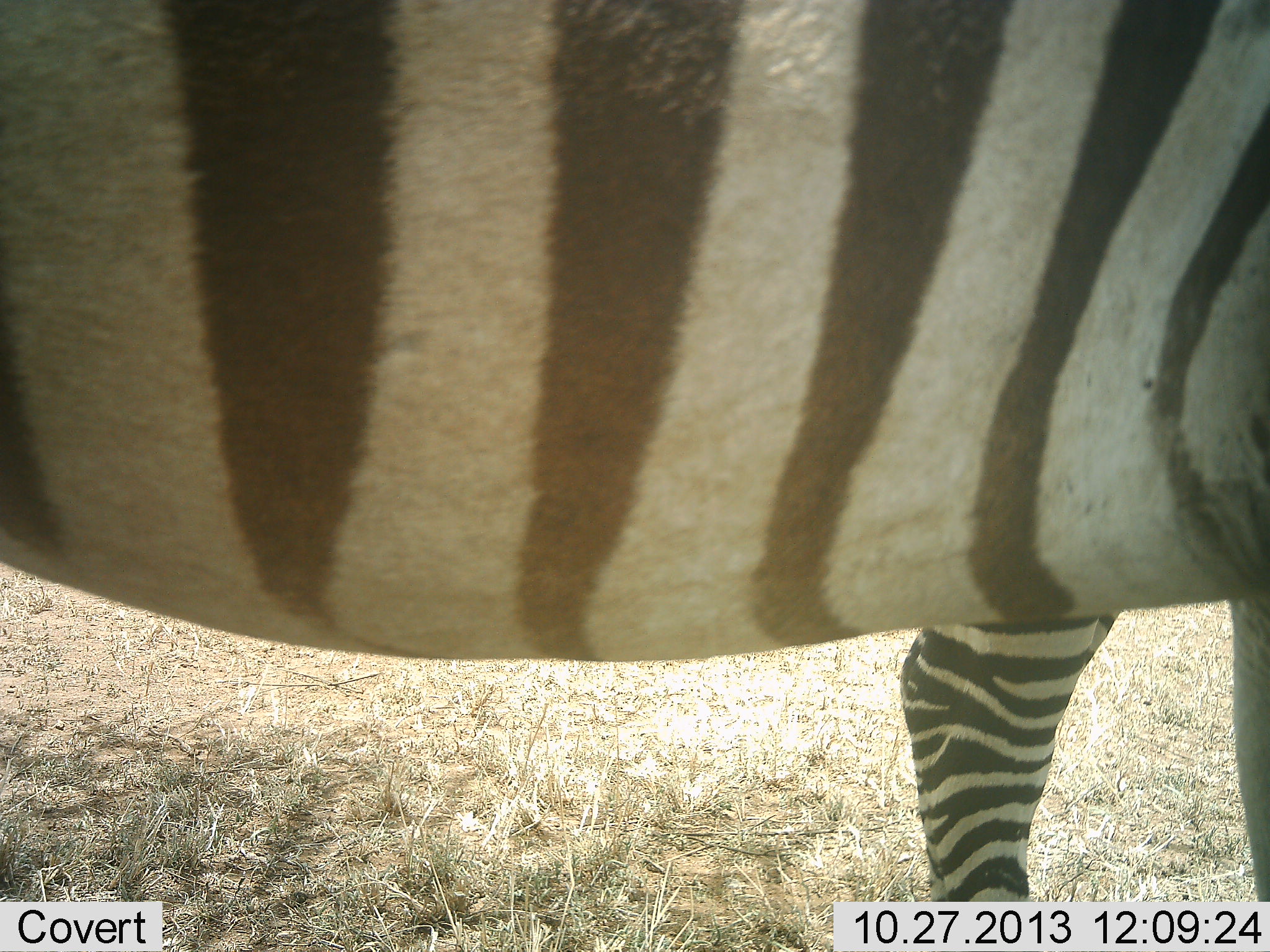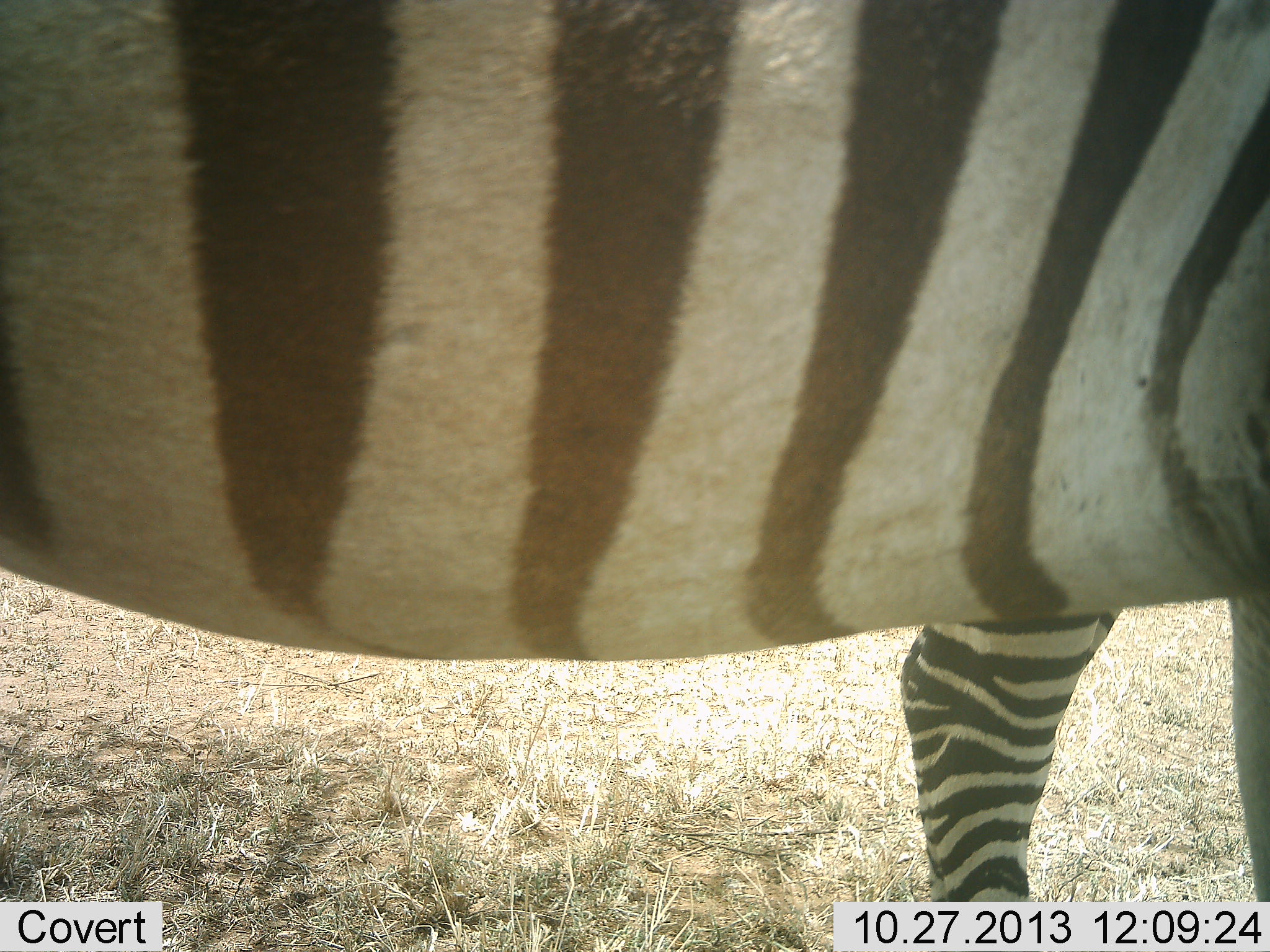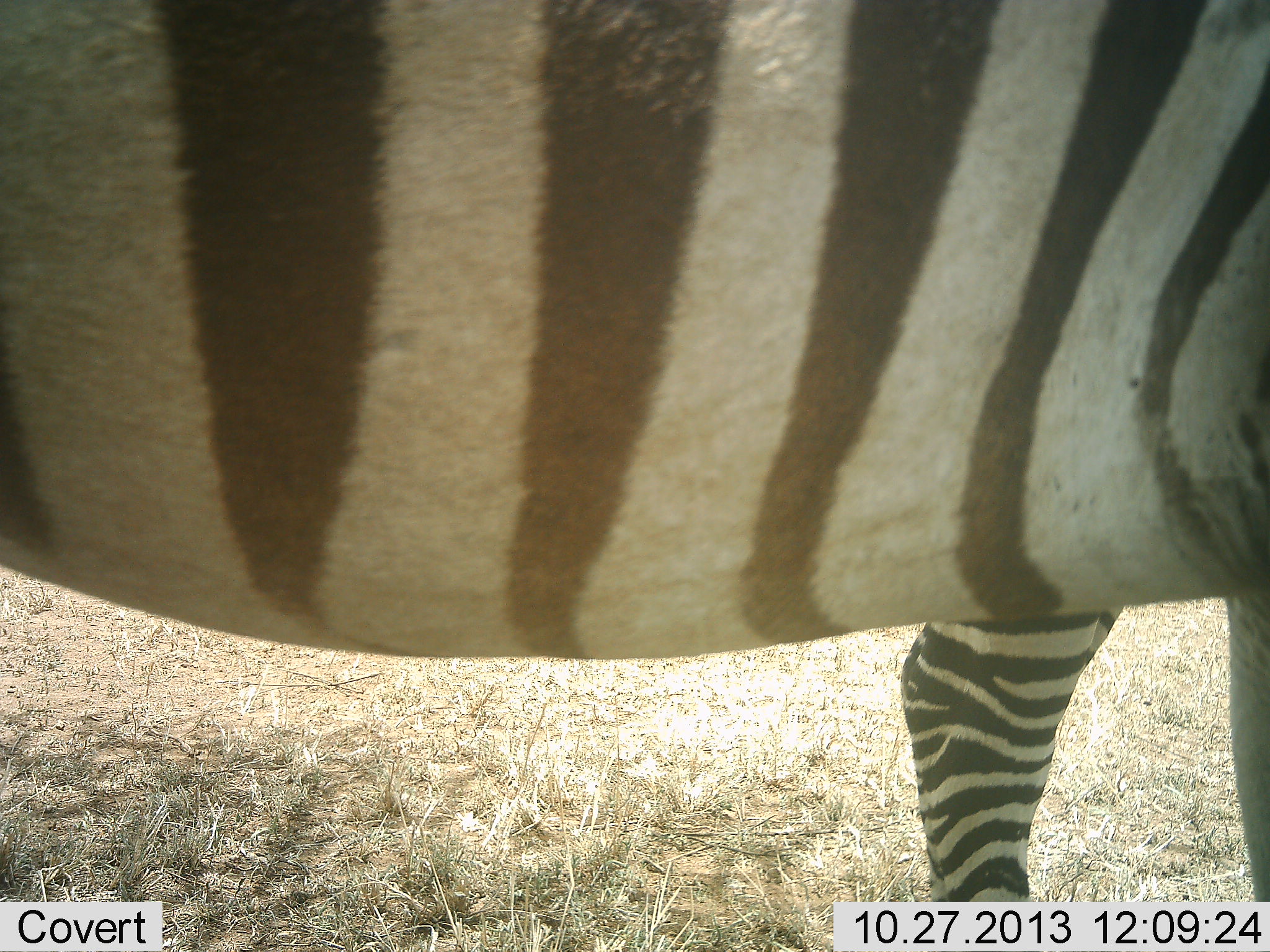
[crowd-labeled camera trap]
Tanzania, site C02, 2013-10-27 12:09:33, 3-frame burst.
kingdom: Animalia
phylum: Chordata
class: Mammalia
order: Perissodactyla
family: Equidae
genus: Equus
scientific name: Equus quagga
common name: plains zebra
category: zebra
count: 1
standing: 100%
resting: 0%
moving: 0%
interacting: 0%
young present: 0%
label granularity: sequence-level